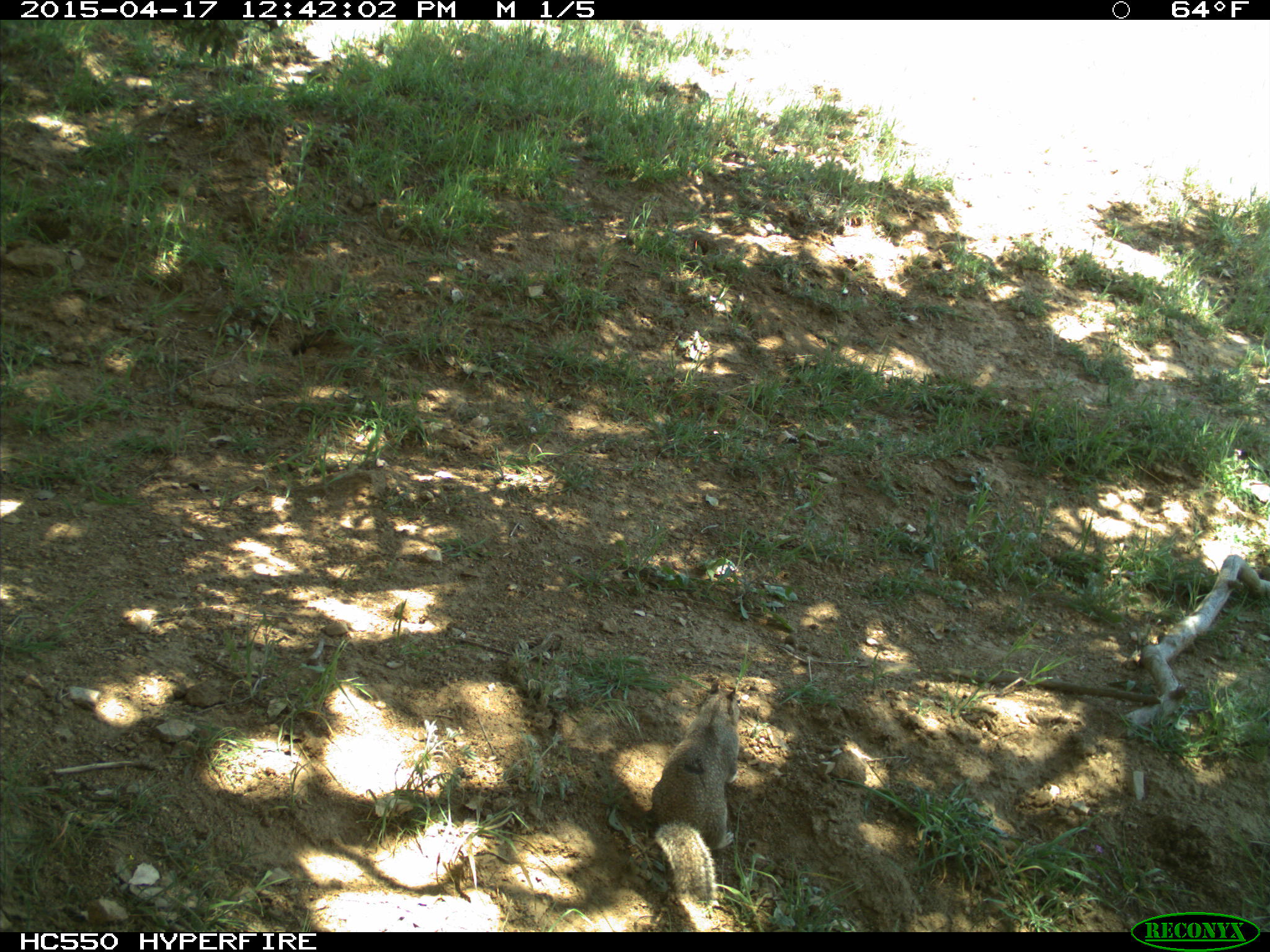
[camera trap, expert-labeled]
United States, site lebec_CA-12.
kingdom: Animalia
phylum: Chordata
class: Mammalia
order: Rodentia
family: Sciuridae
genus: Otospermophilus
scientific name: Otospermophilus beecheyi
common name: california ground squirrel